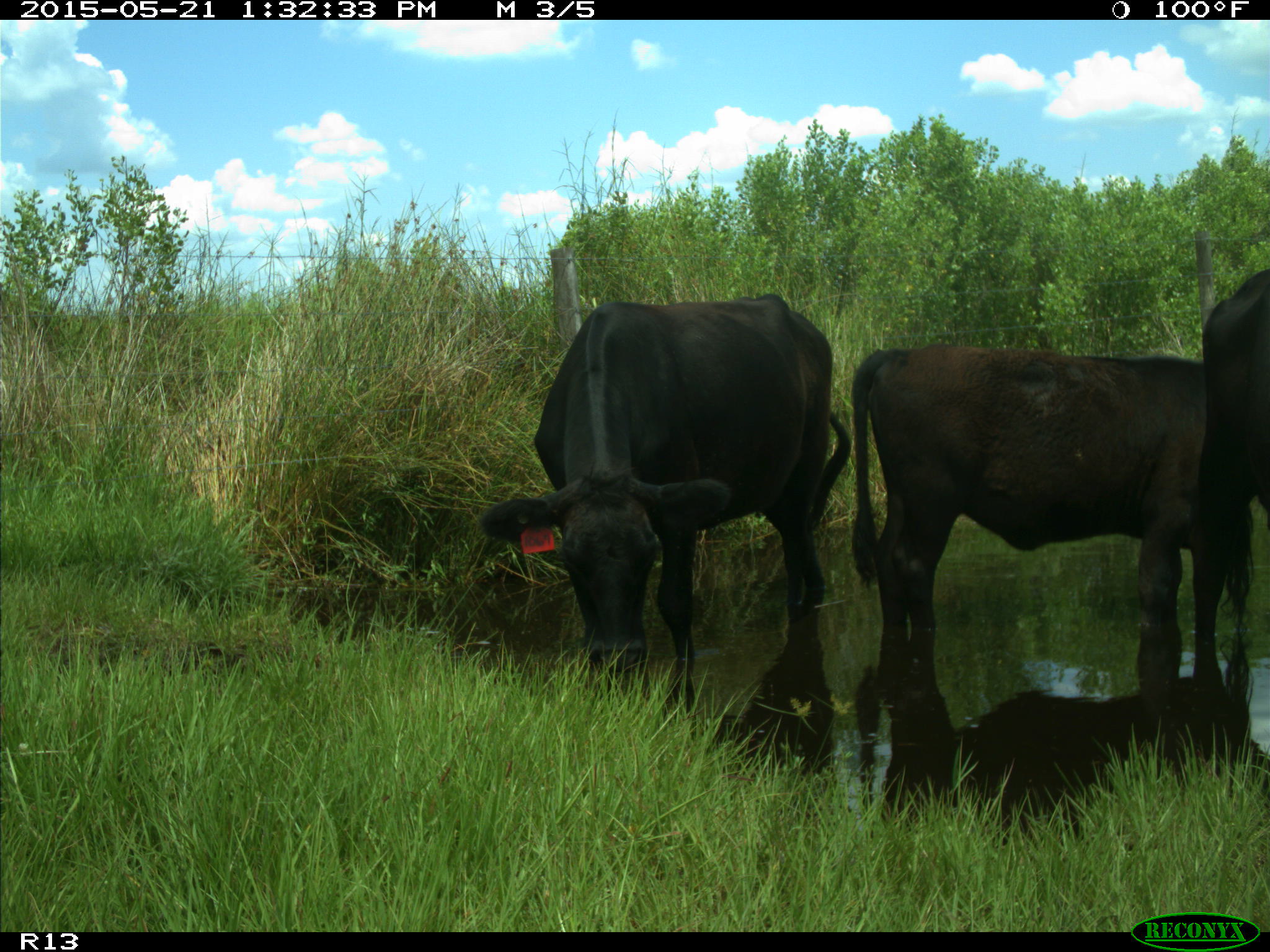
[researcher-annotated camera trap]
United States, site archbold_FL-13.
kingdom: Animalia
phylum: Chordata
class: Mammalia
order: Artiodactyla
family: Bovidae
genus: Bos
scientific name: Bos taurus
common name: domestic cow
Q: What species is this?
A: Bos taurus (domestic cow).